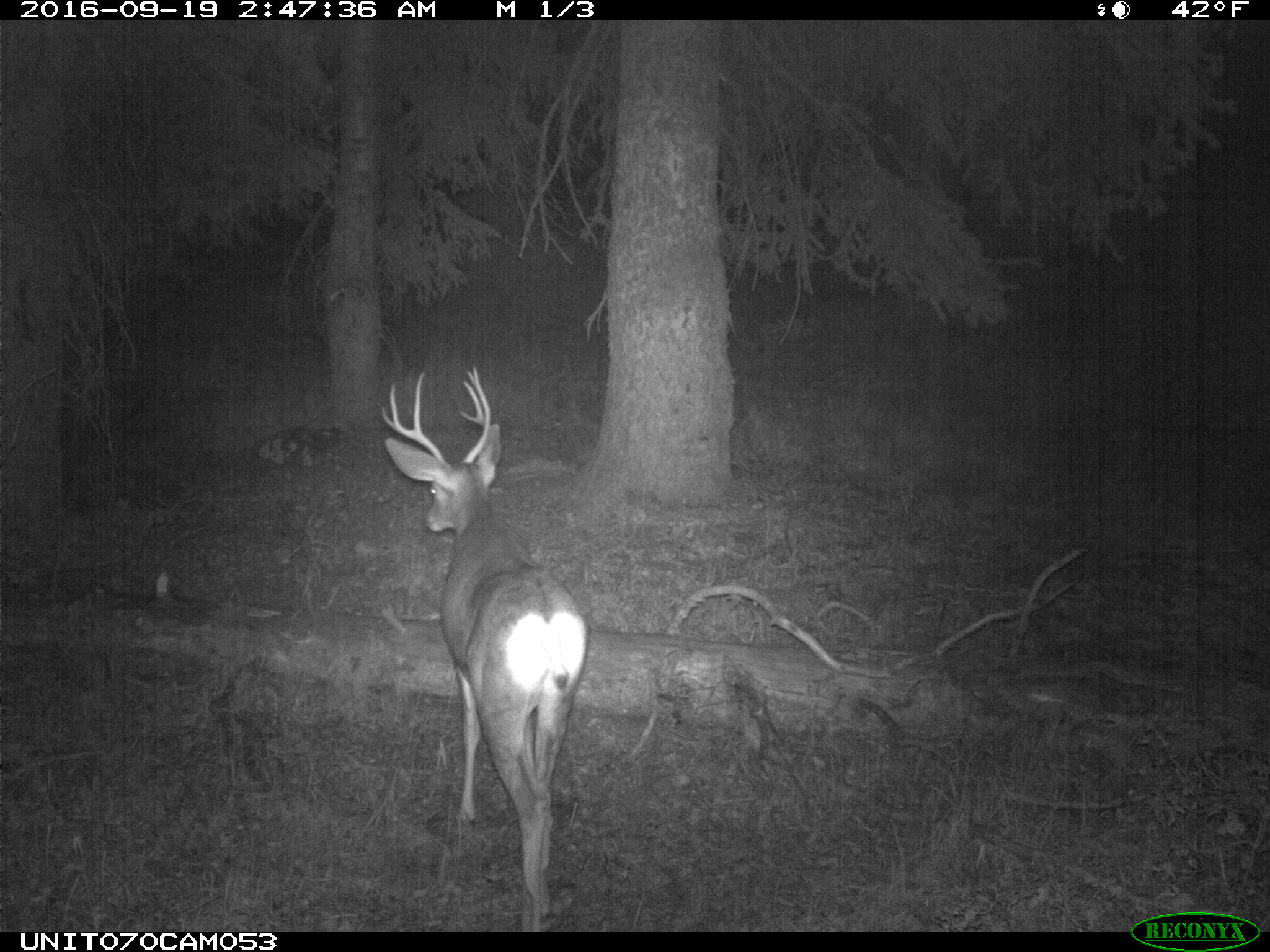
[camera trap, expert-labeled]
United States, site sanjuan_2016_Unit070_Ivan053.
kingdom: Animalia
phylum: Chordata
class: Mammalia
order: Artiodactyla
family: Cervidae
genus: Odocoileus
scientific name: Odocoileus hemionus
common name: mule deer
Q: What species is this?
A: Odocoileus hemionus (mule deer).